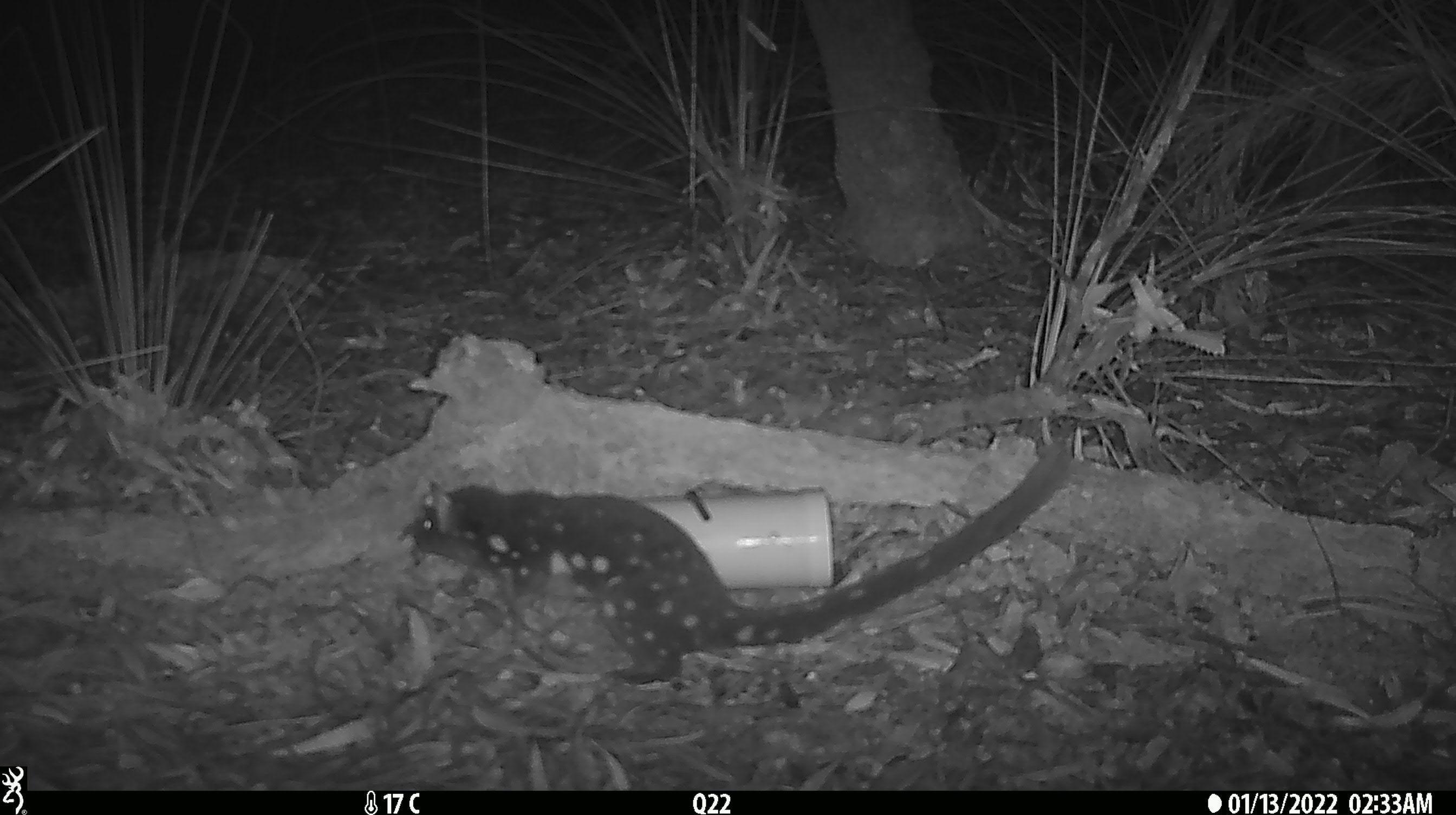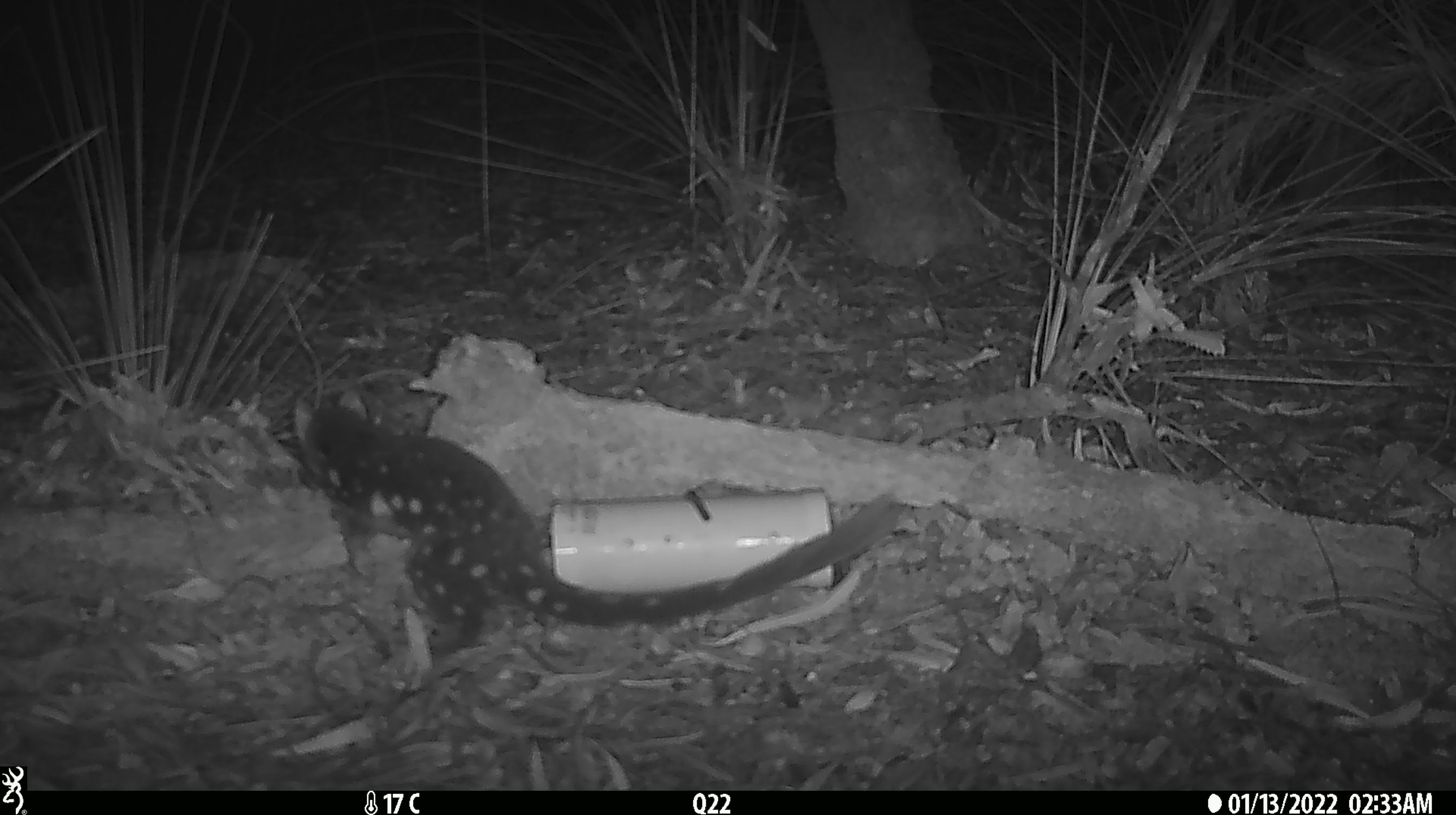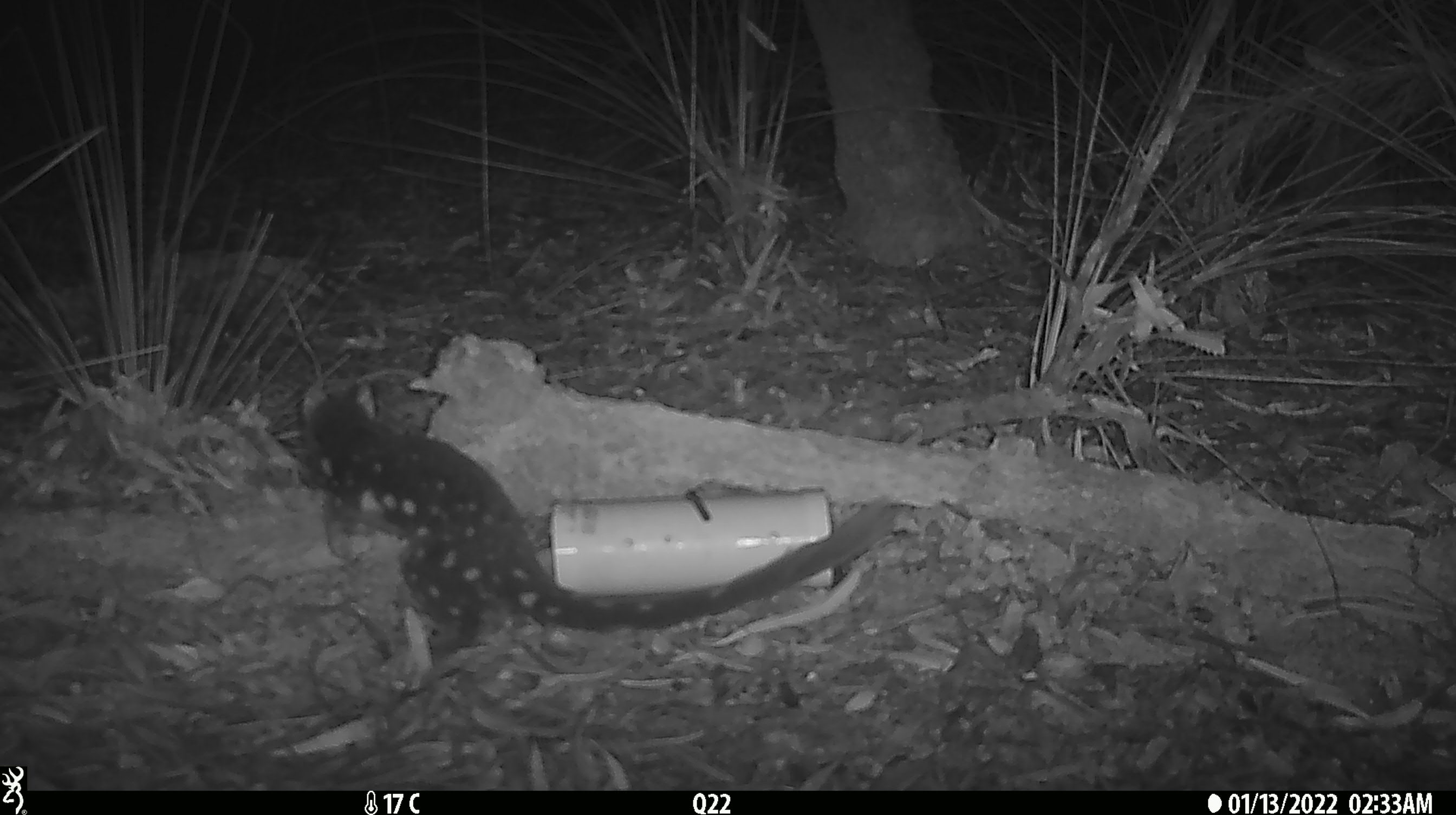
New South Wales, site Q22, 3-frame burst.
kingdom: Animalia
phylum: Chordata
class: Mammalia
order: Dasyuromorphia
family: Dasyuridae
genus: Dasyurus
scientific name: Dasyurus maculatus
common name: spotted-tailed quoll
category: quoll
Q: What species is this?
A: Quoll (spotted-tailed quoll) (Dasyurus maculatus).